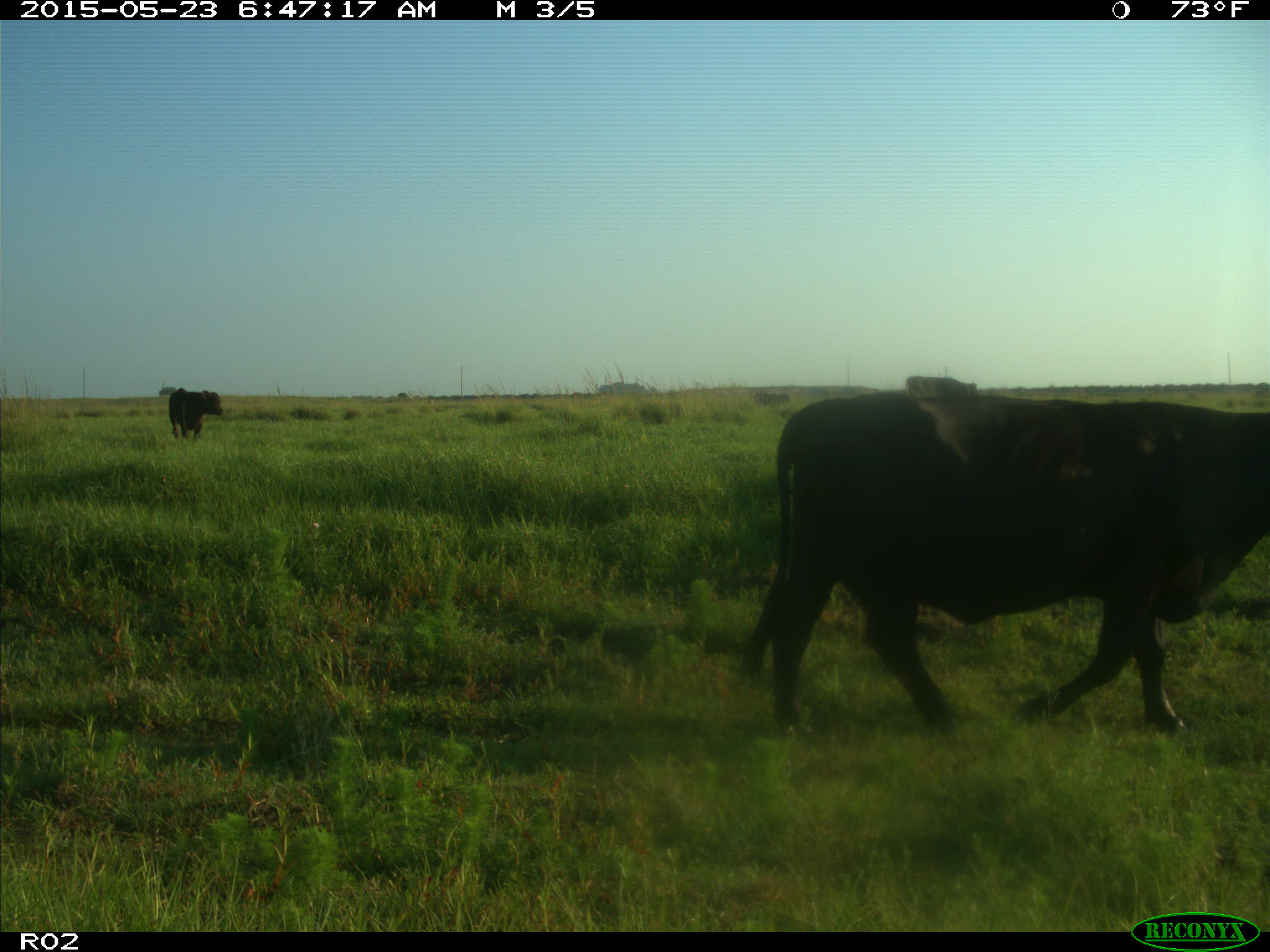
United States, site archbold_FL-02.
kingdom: Animalia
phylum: Chordata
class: Mammalia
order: Artiodactyla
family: Bovidae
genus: Bos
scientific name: Bos taurus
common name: domestic cow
Bos taurus (domestic cow).